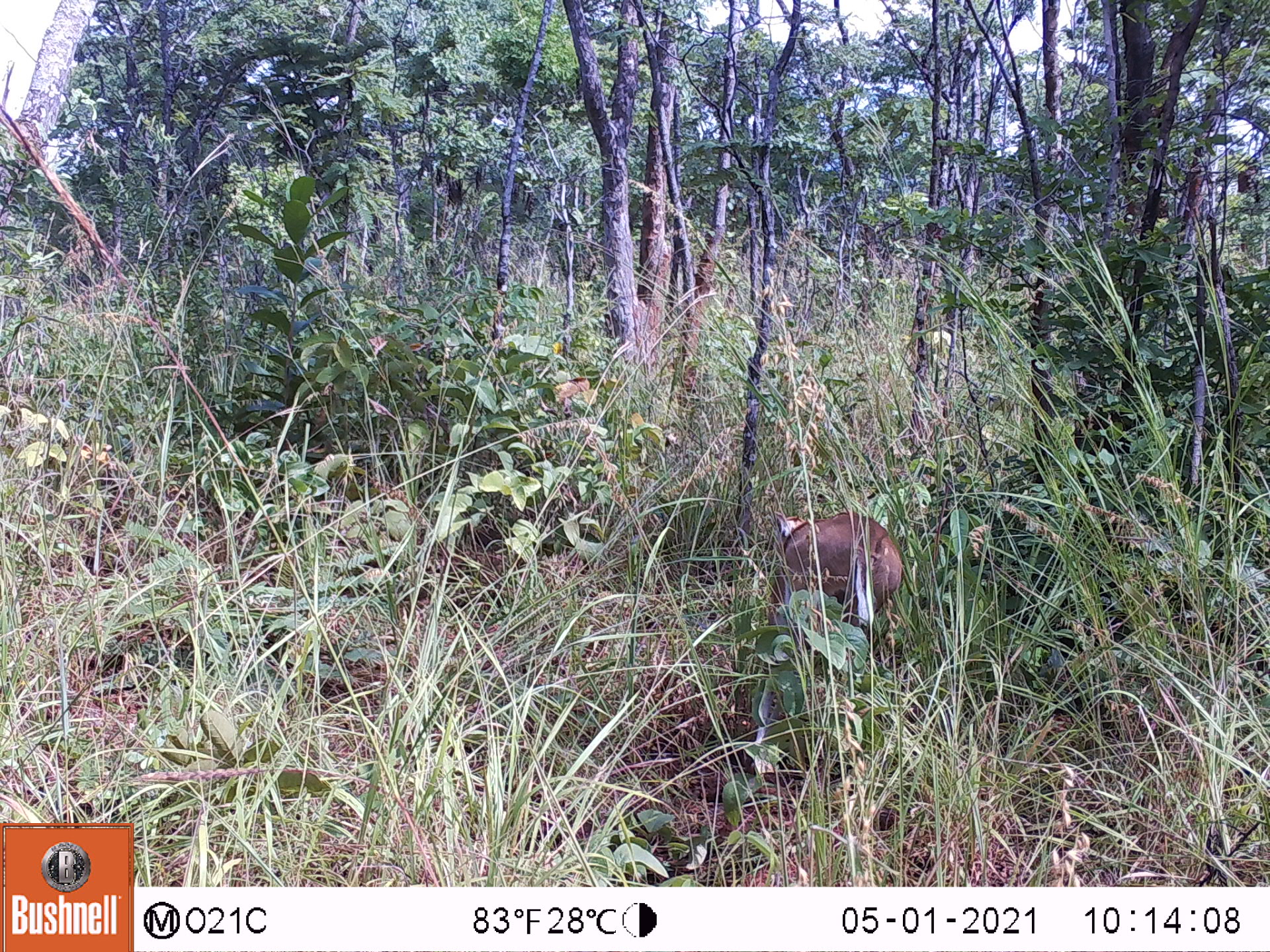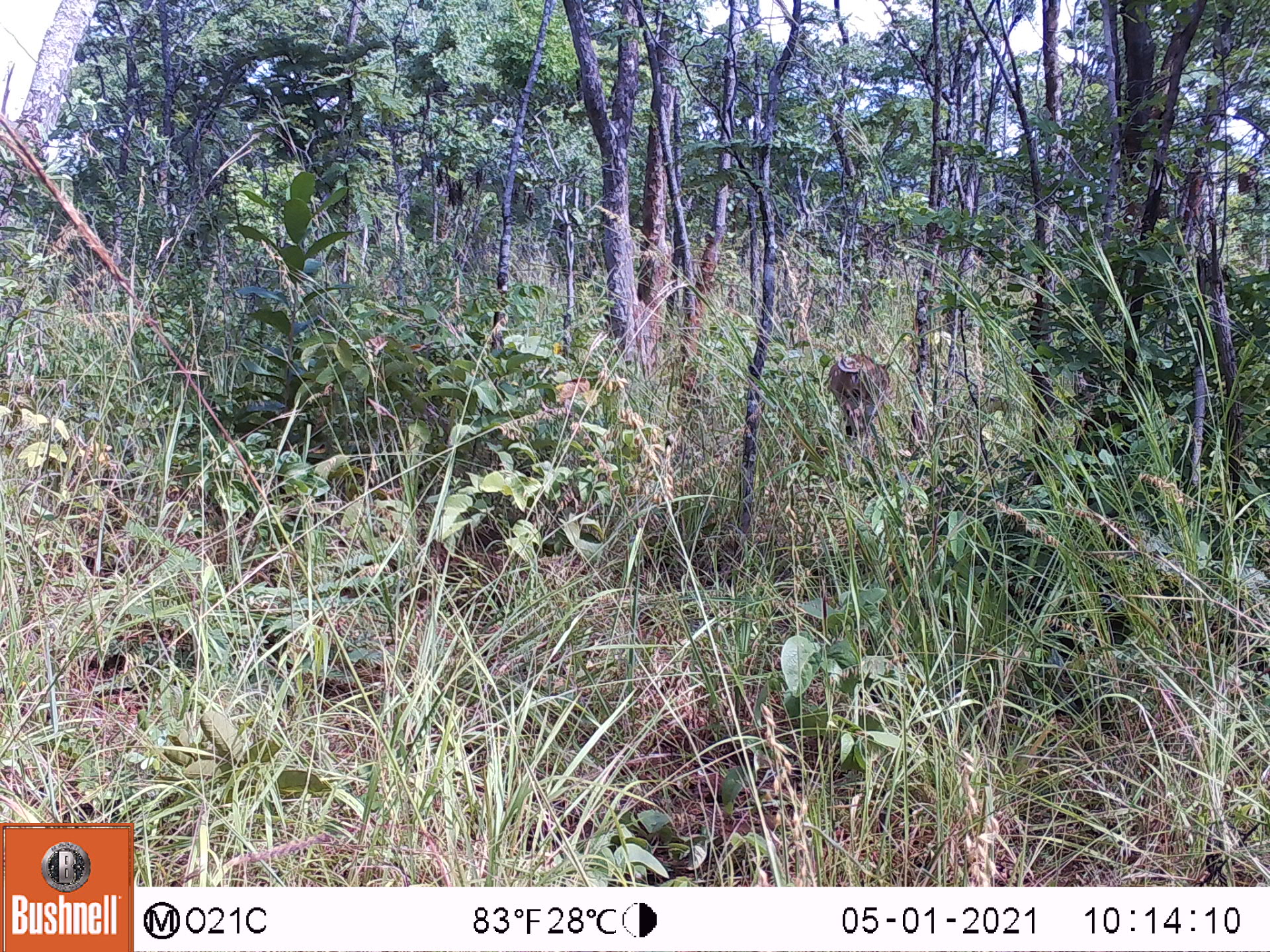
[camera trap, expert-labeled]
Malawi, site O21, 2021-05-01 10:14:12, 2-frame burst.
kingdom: Animalia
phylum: Chordata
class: Mammalia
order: Artiodactyla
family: Bovidae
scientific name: Antilopinae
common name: small antelope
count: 1